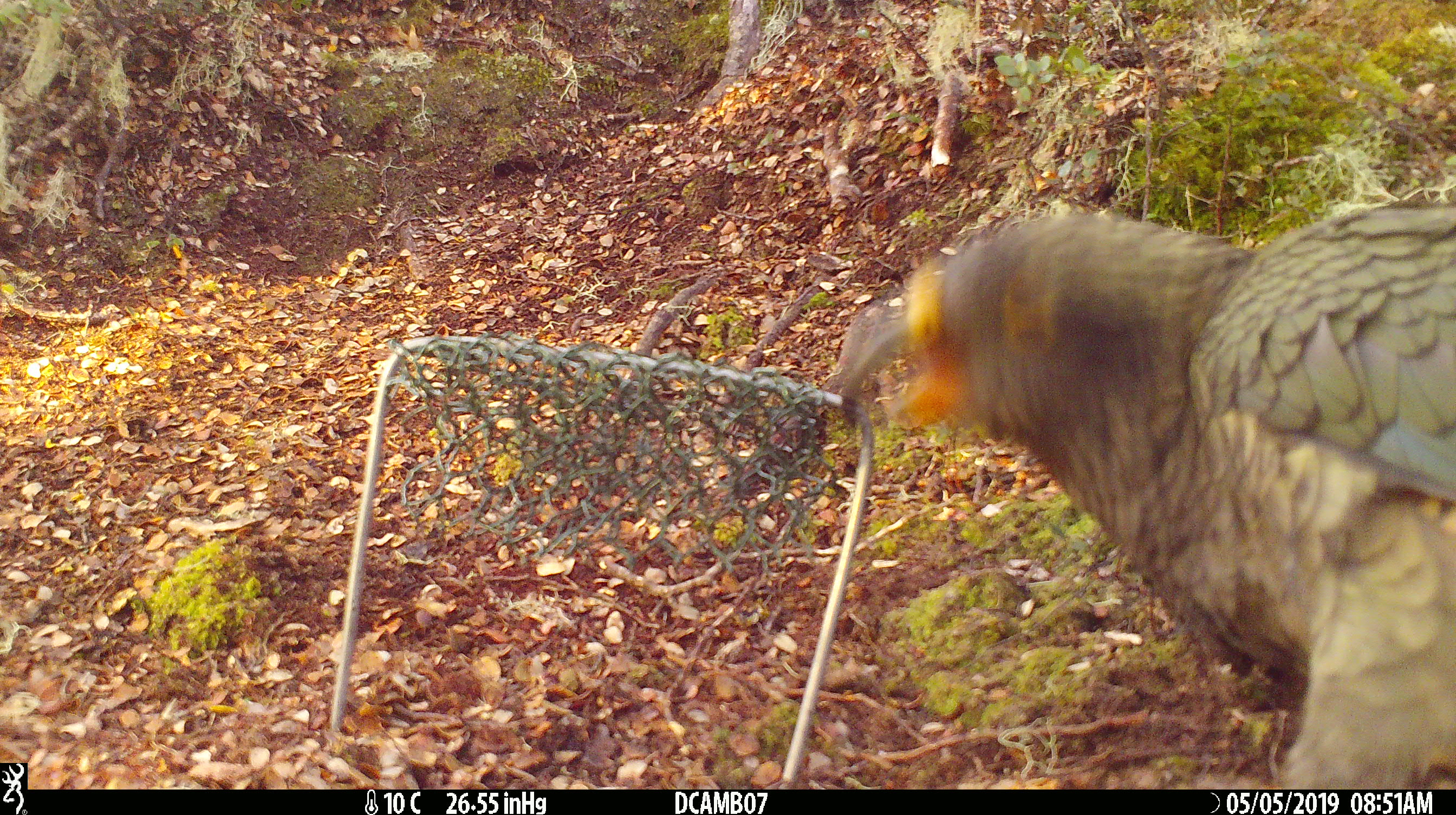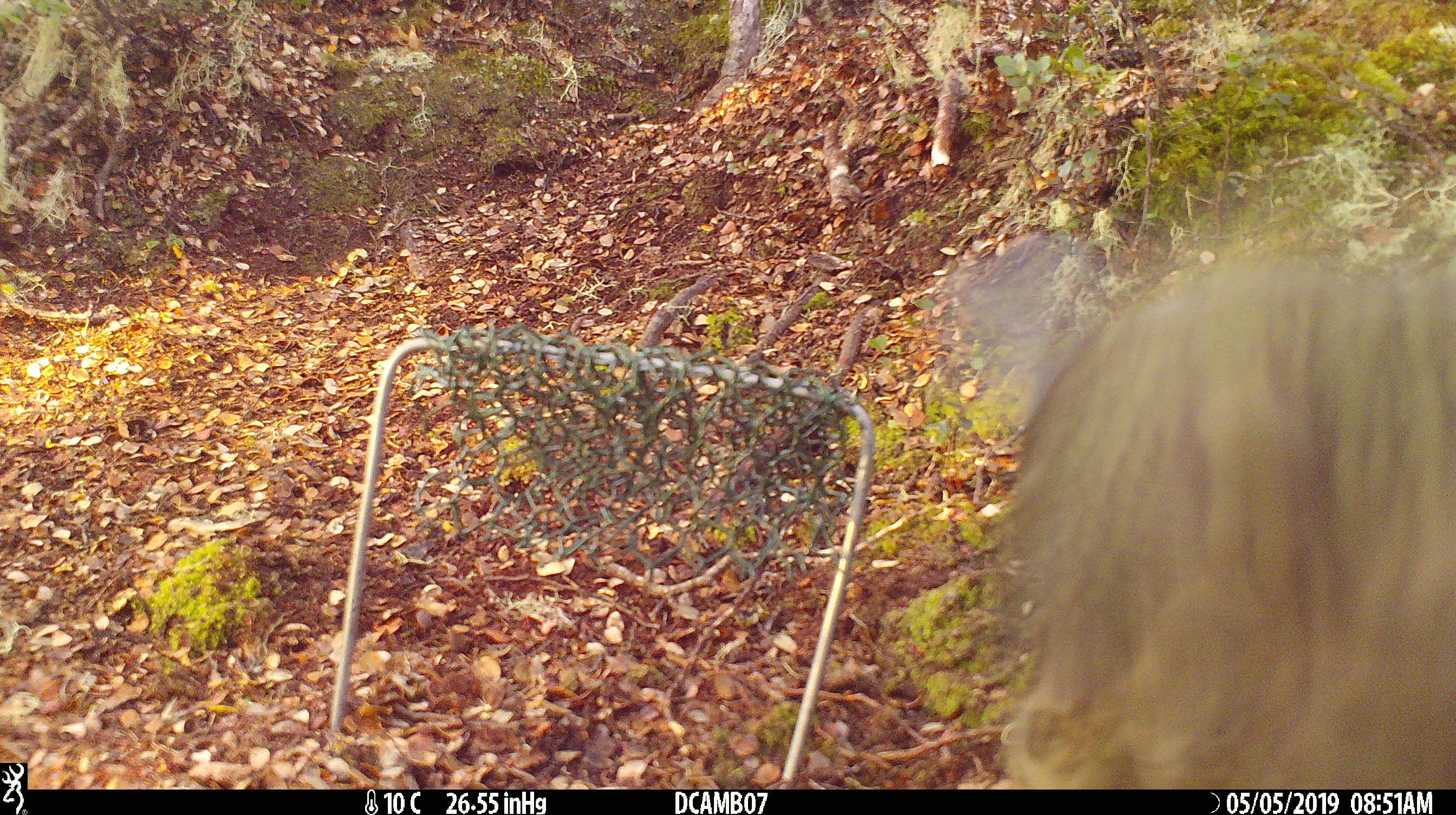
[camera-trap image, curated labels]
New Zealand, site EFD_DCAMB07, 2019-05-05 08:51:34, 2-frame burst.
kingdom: Animalia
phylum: Chordata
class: Aves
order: Psittaciformes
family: Strigopidae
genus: Nestor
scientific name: Nestor notabilis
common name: kea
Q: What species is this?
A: Kea (Nestor notabilis).